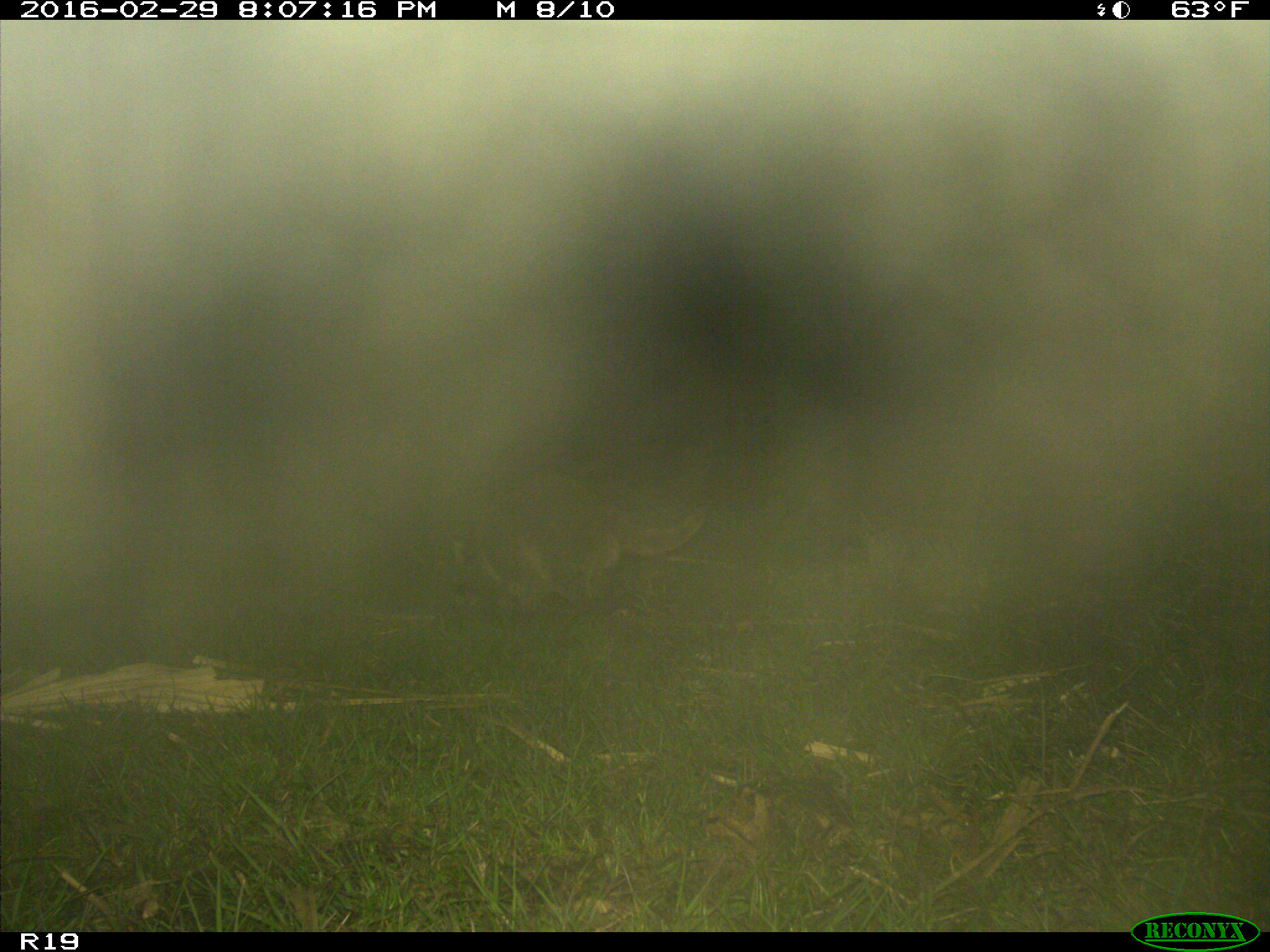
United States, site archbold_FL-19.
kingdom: Animalia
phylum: Chordata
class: Mammalia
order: Carnivora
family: Procyonidae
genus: Procyon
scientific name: Procyon lotor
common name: common raccoon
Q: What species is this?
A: Procyon lotor (common raccoon).